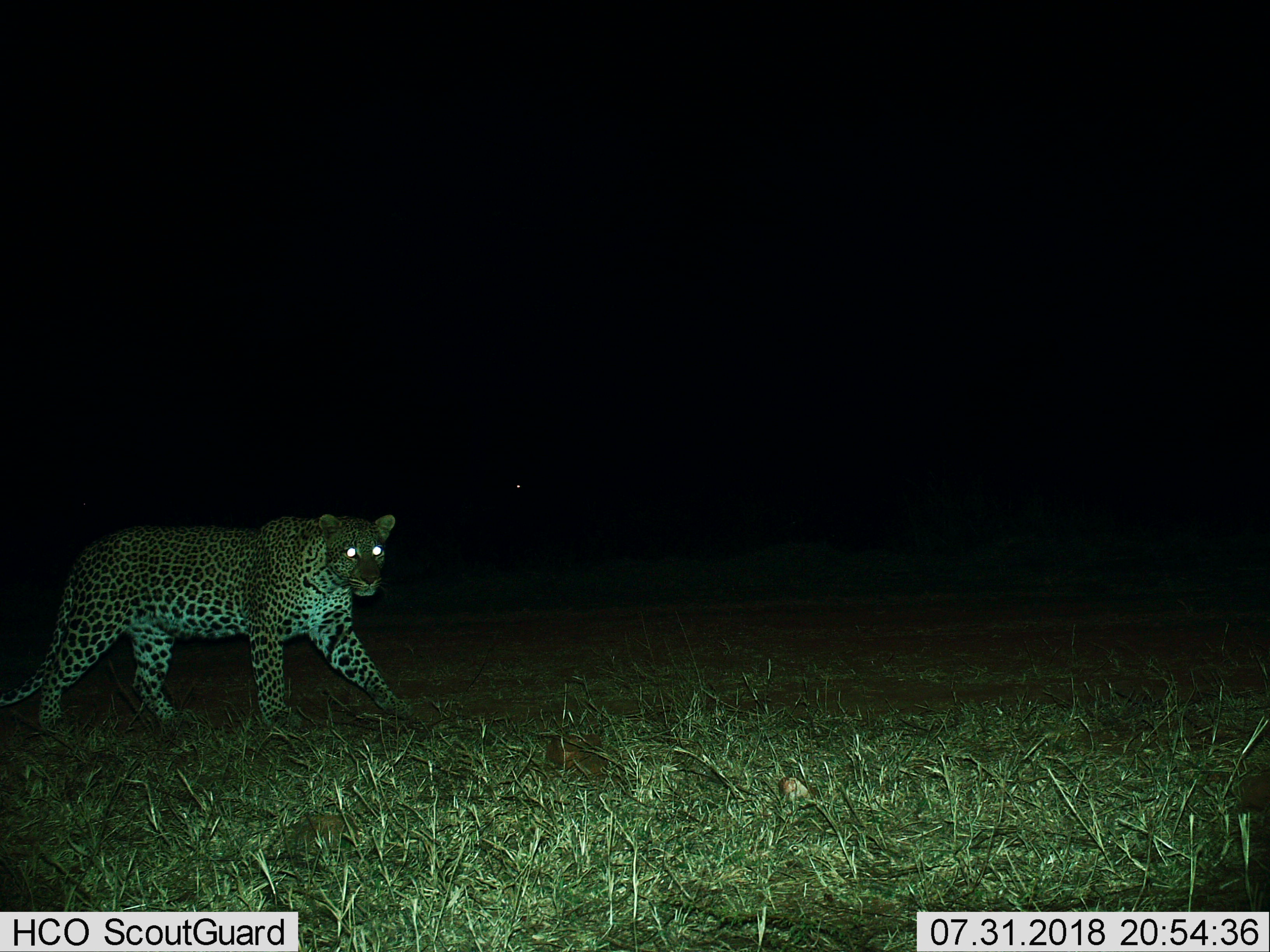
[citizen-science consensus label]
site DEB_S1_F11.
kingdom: Animalia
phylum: Chordata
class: Mammalia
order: Carnivora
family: Felidae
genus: Panthera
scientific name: Panthera pardus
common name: leopard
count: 1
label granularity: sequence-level